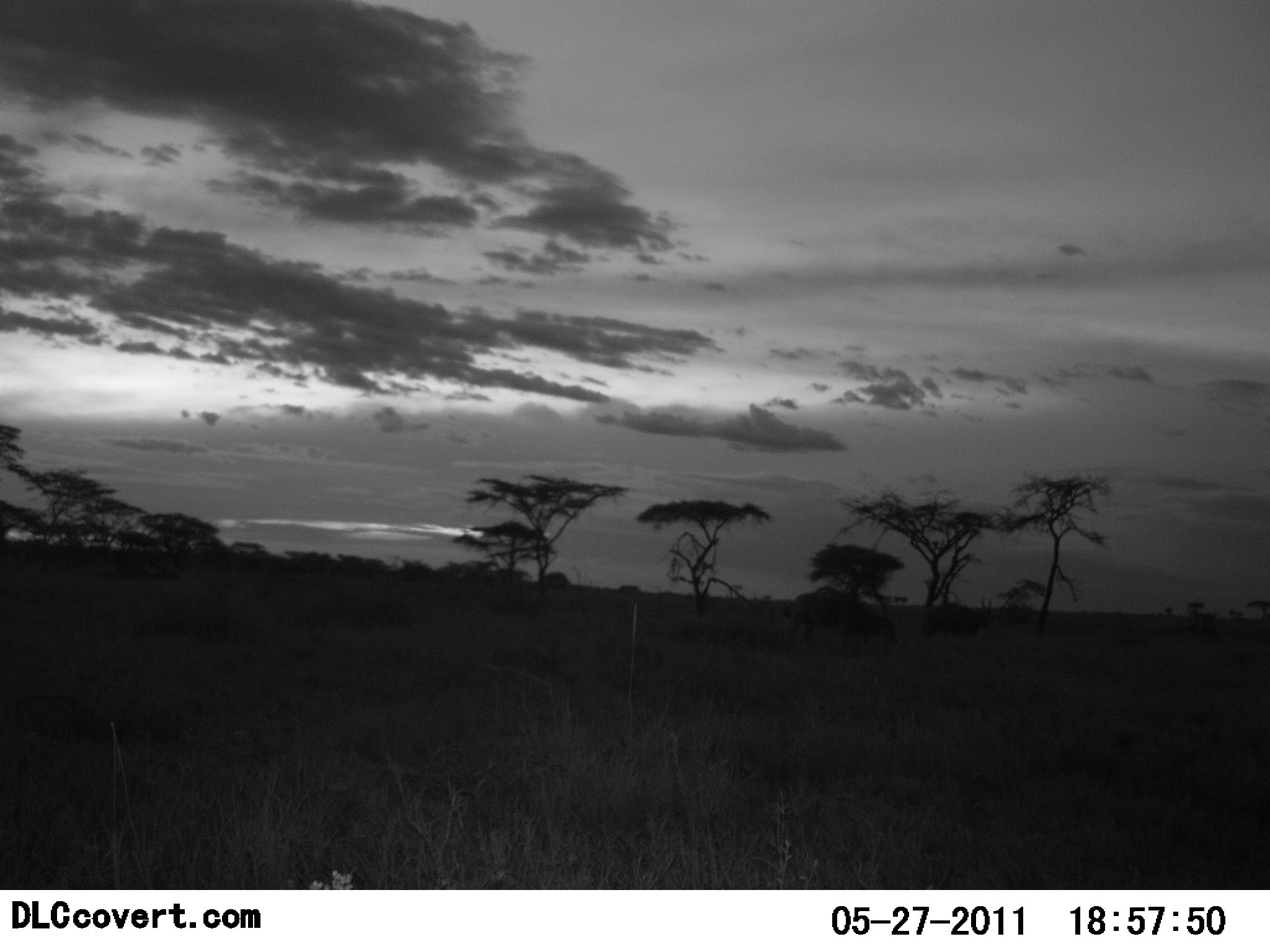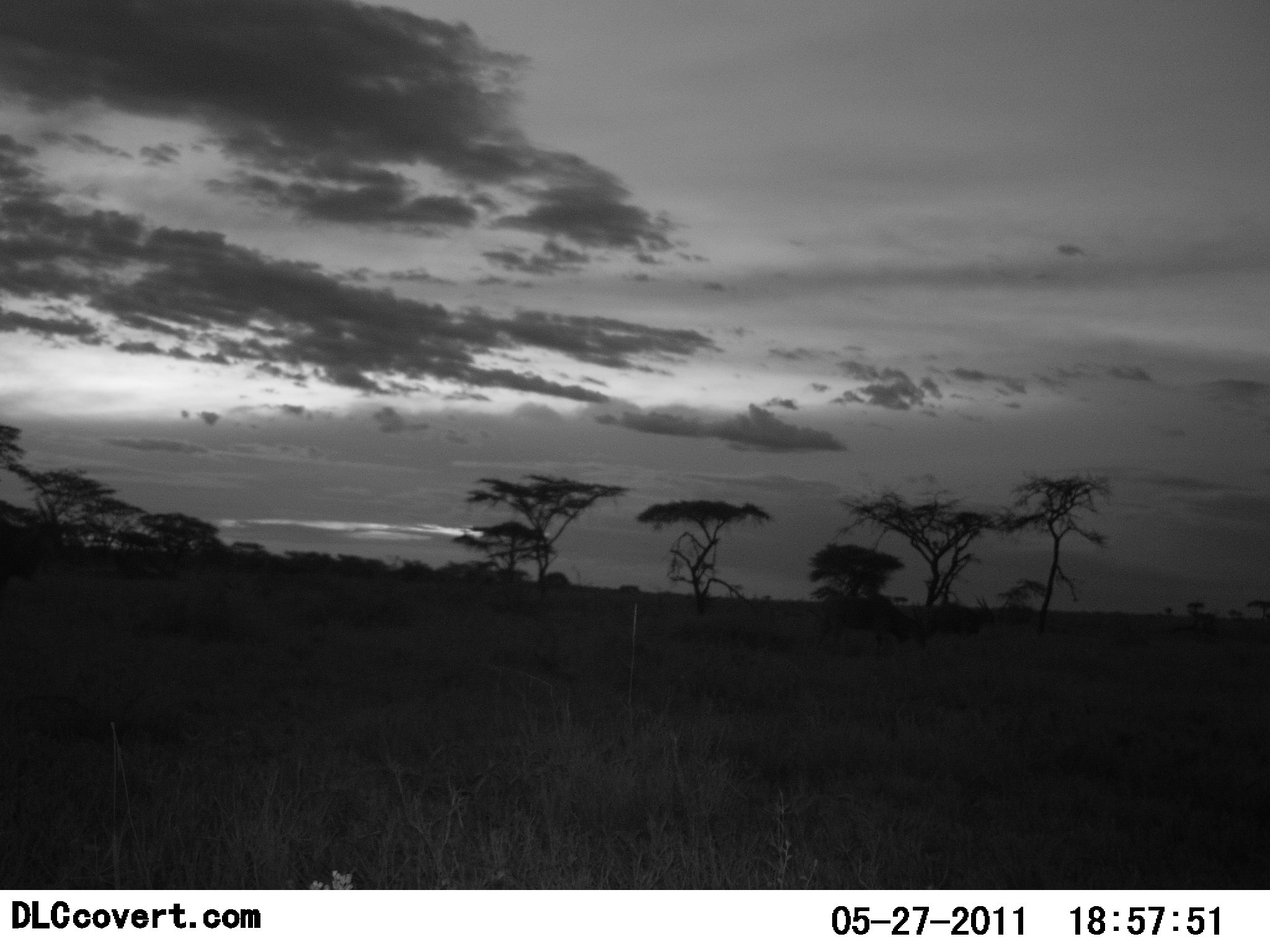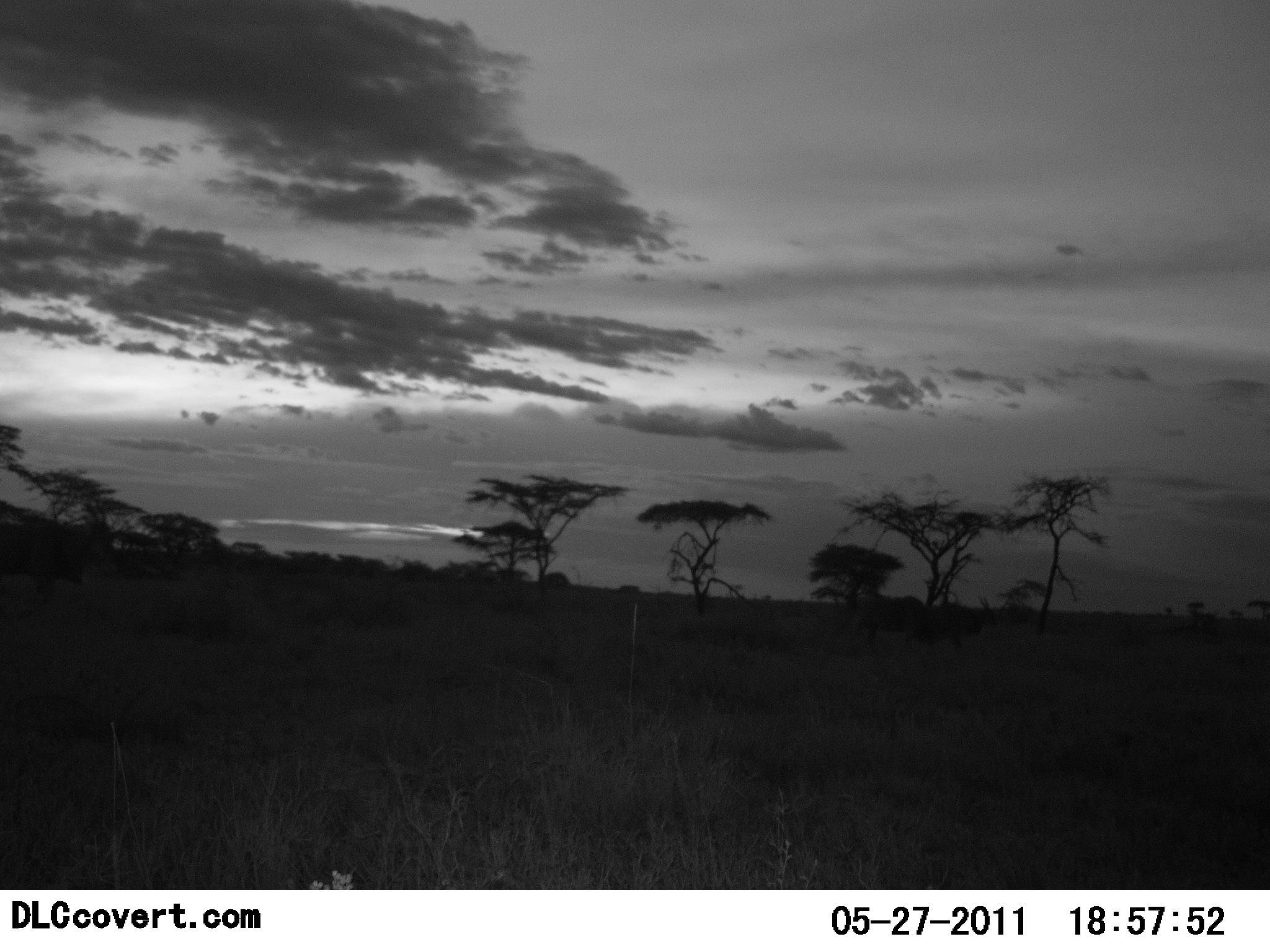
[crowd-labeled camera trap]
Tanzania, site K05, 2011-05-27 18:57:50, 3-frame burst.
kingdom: Animalia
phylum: Chordata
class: Mammalia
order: Artiodactyla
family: Bovidae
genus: Tragelaphus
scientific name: Tragelaphus oryx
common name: eland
Eland (Tragelaphus oryx), count 3. Behavior (volunteer vote fractions): standing 33%, resting 0%, moving 89%, interacting 0%. Young present (vote fraction): 0%. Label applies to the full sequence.